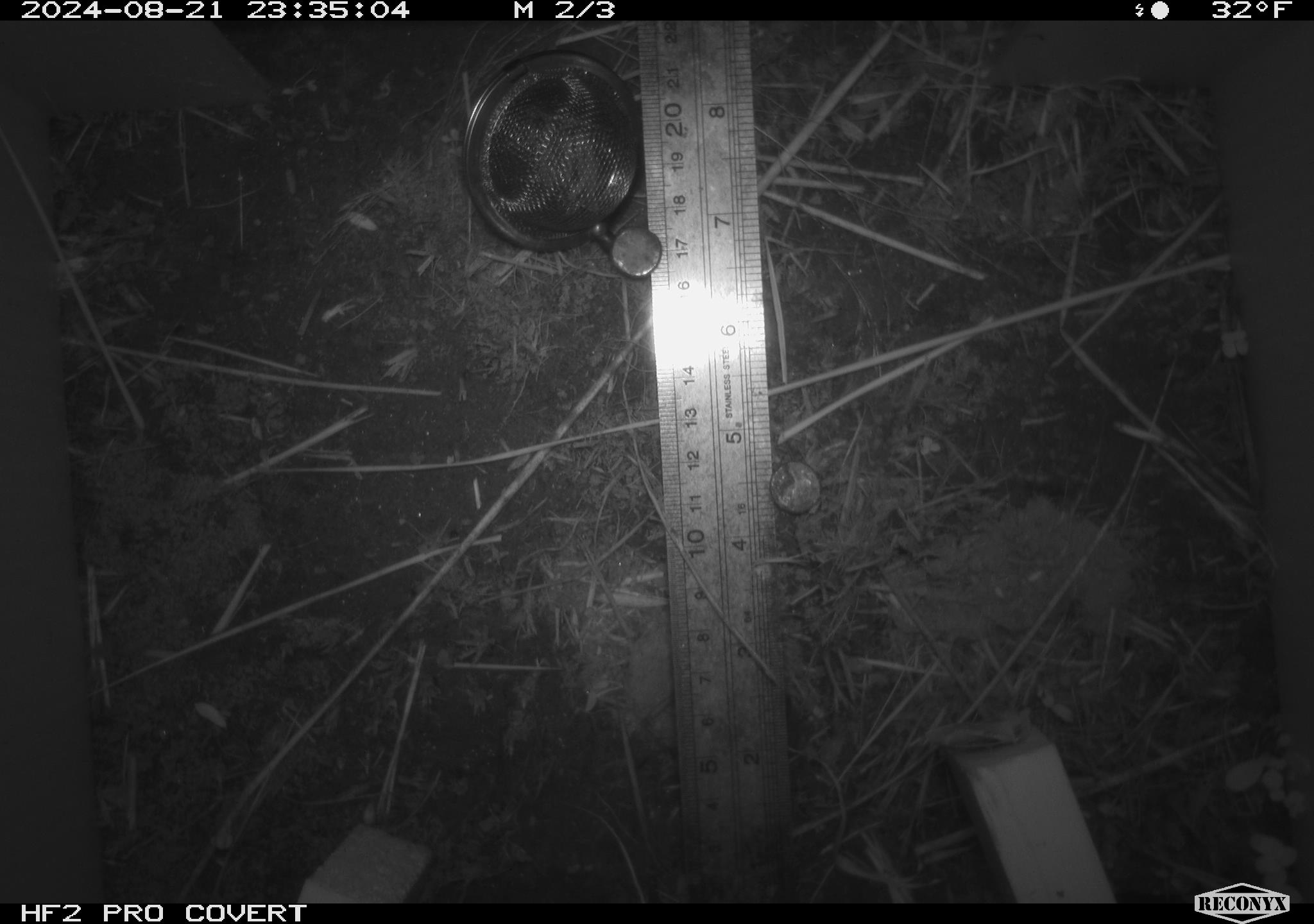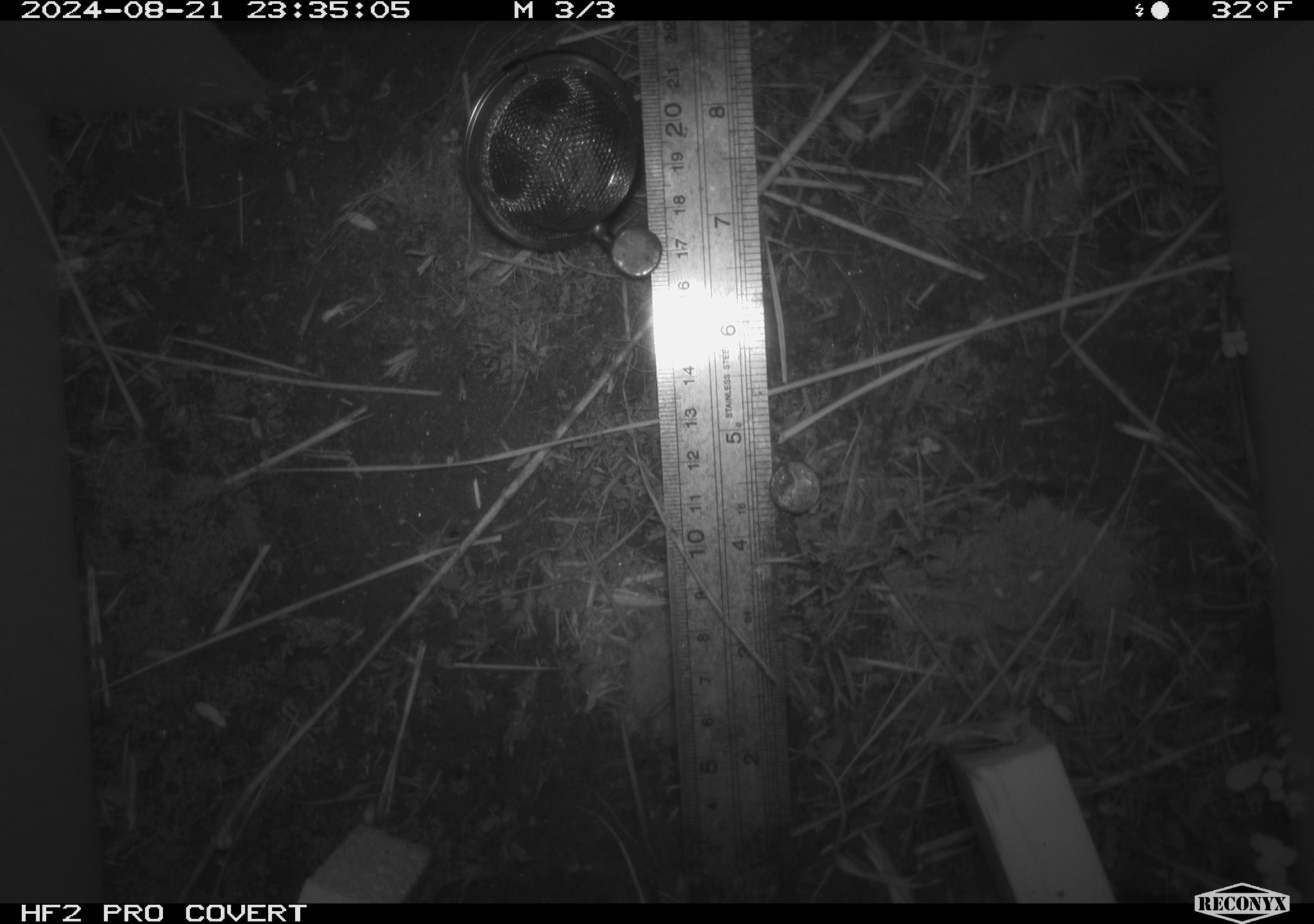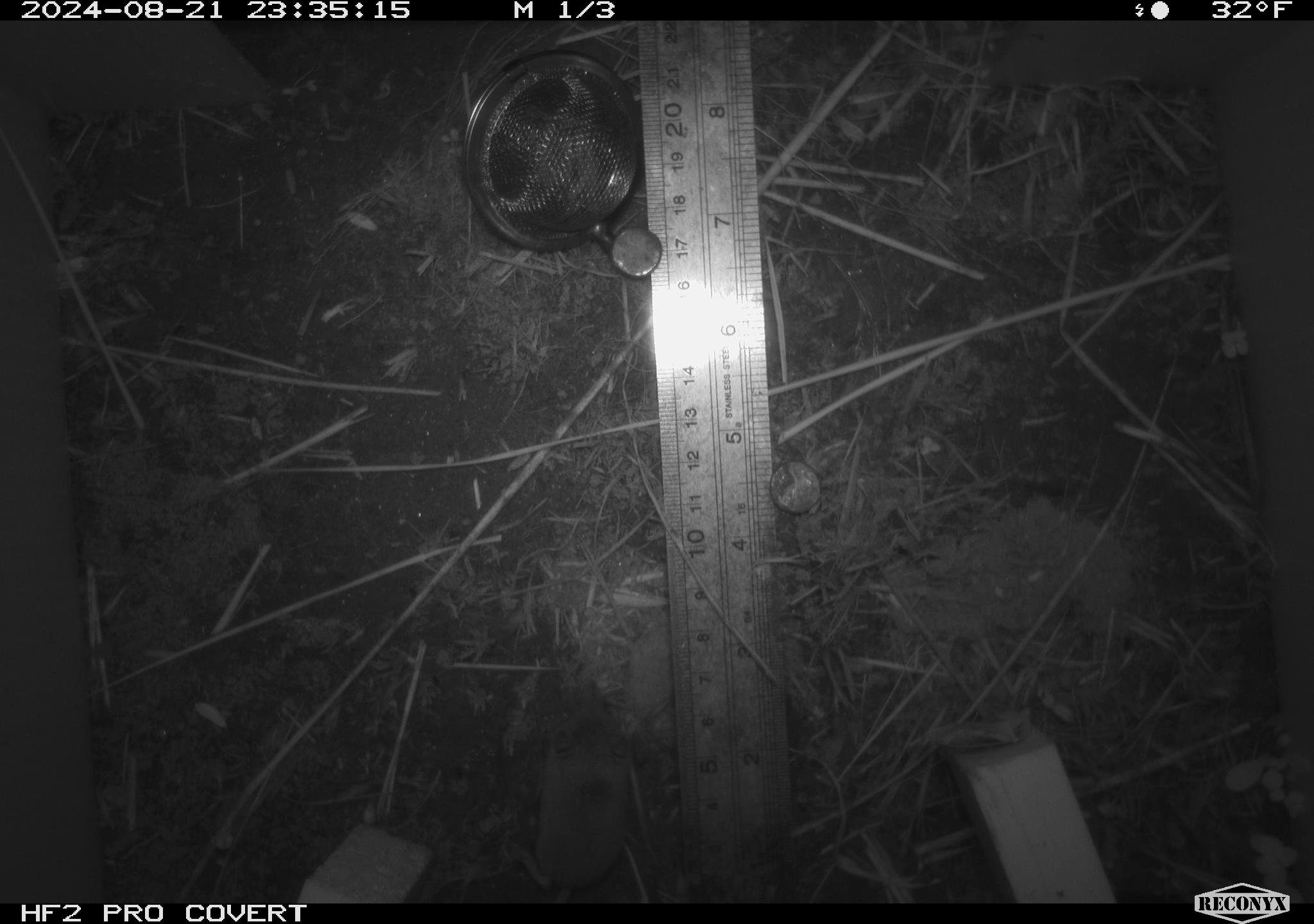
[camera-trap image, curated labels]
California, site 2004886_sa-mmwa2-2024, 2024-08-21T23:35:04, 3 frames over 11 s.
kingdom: Animalia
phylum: Chordata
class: Mammalia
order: Eulipotyphla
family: Soricidae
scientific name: Soricidae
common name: shrews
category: soricidae family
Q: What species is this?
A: Soricidae family (shrews) (Soricidae).